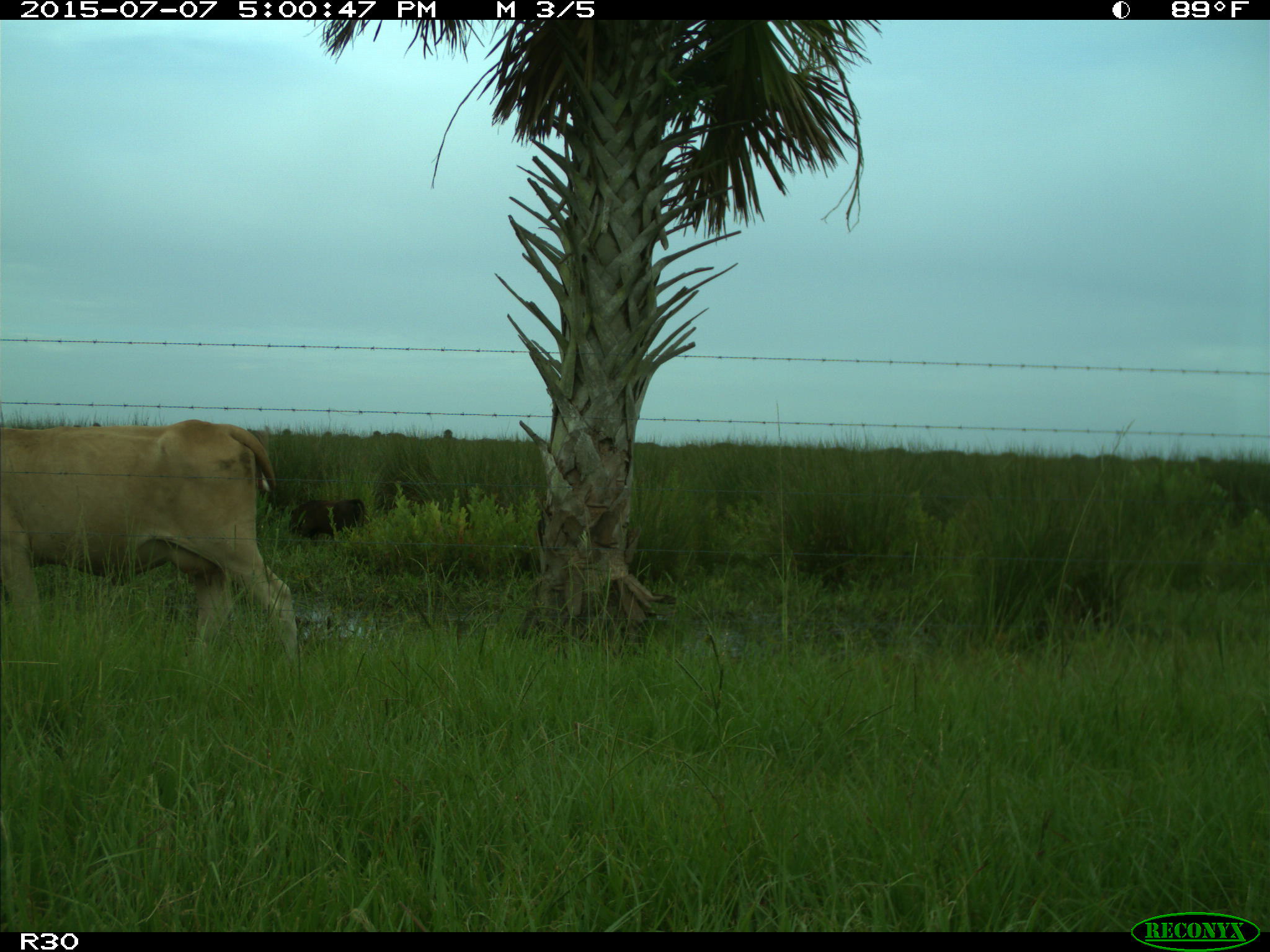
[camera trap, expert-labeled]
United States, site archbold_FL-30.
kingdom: Animalia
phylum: Chordata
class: Mammalia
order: Artiodactyla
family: Bovidae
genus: Bos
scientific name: Bos taurus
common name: domestic cow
Bos taurus (domestic cow).